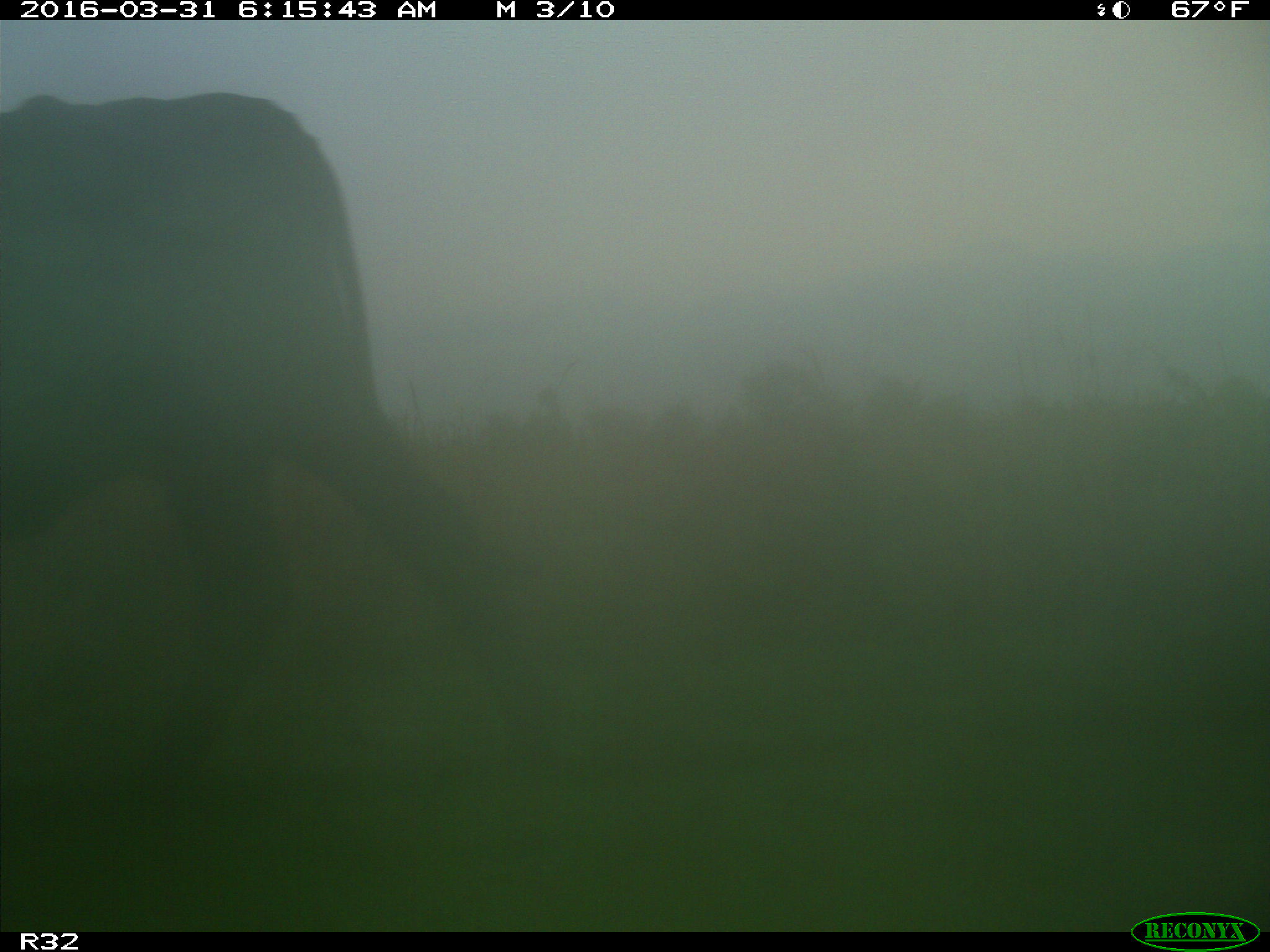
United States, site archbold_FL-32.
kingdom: Animalia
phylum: Chordata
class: Mammalia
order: Artiodactyla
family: Bovidae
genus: Bos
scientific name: Bos taurus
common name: domestic cow